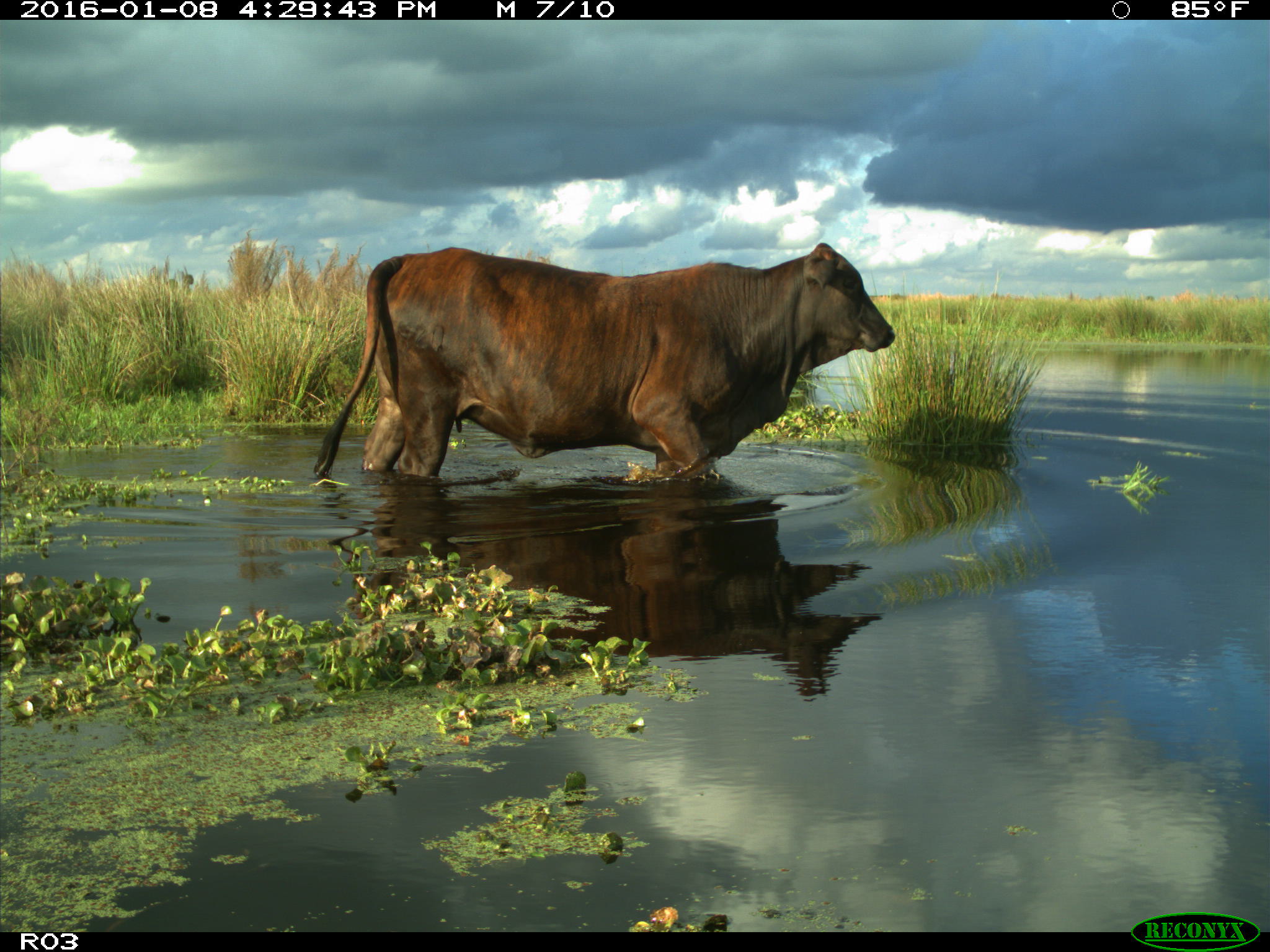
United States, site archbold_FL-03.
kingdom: Animalia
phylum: Chordata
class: Mammalia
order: Artiodactyla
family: Bovidae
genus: Bos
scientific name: Bos taurus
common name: domestic cow